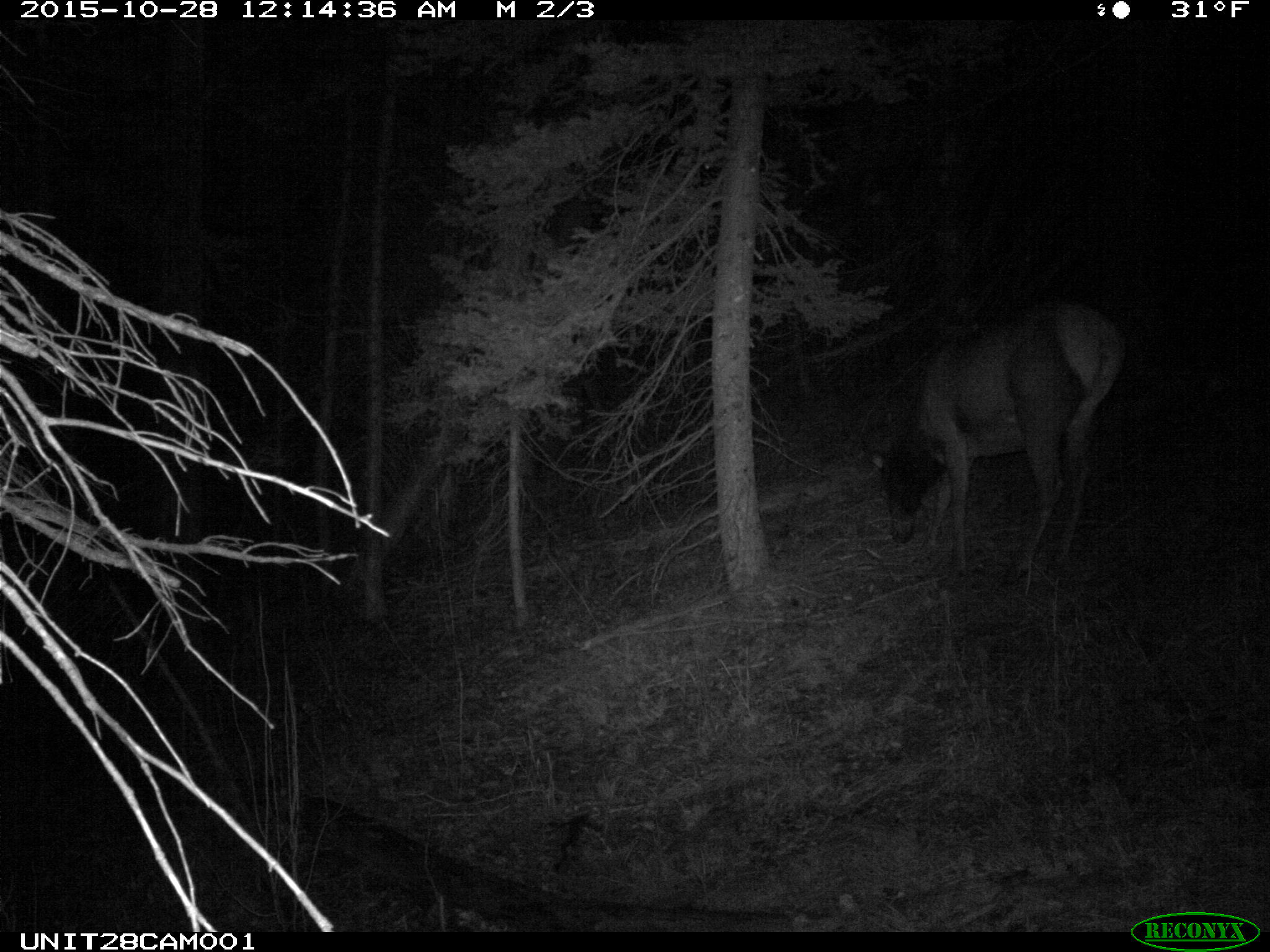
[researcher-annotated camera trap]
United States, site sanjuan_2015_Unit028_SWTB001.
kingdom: Animalia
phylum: Chordata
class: Mammalia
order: Artiodactyla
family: Cervidae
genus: Cervus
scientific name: Cervus elaphus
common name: red deer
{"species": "Cervus elaphus (red deer)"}